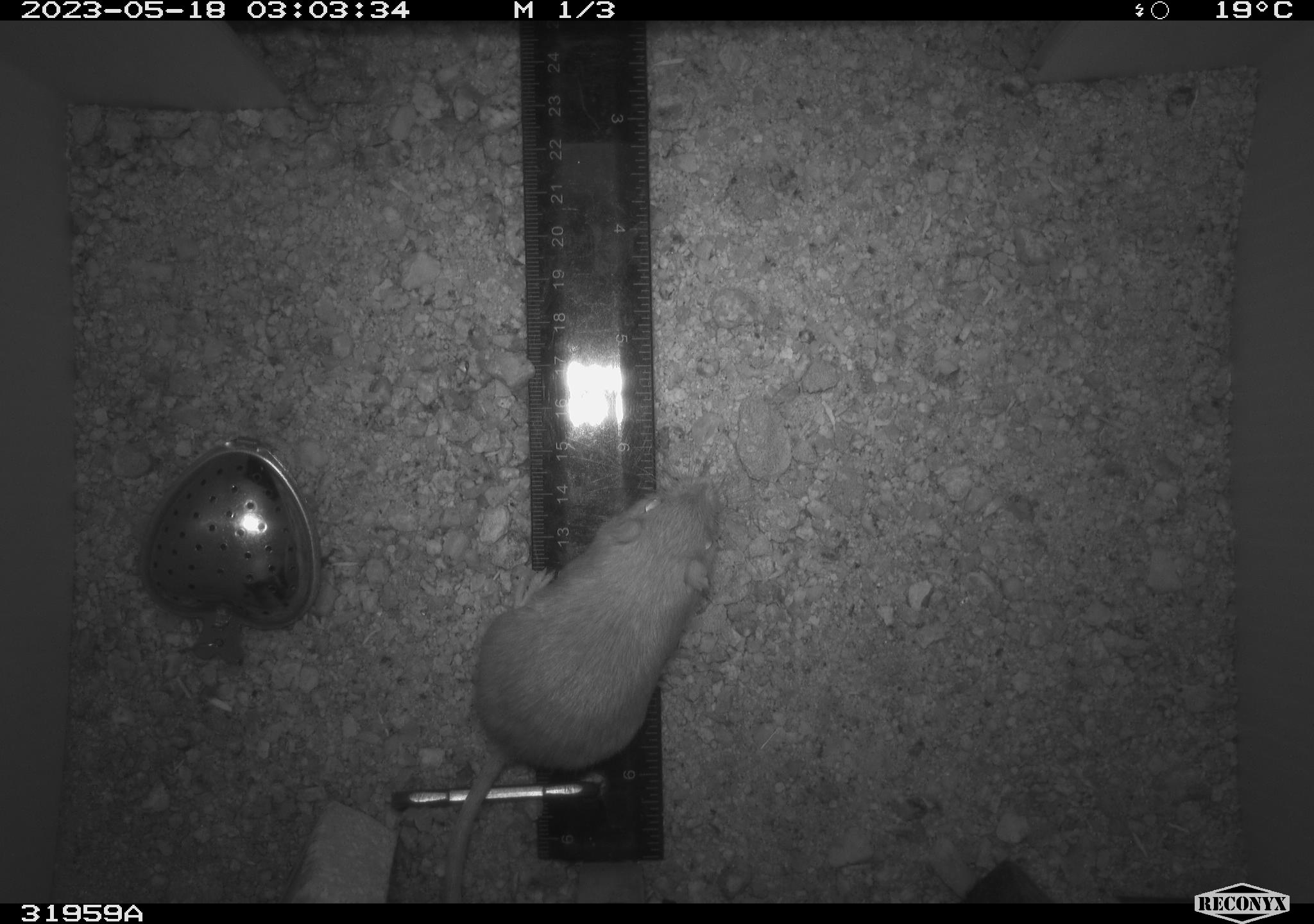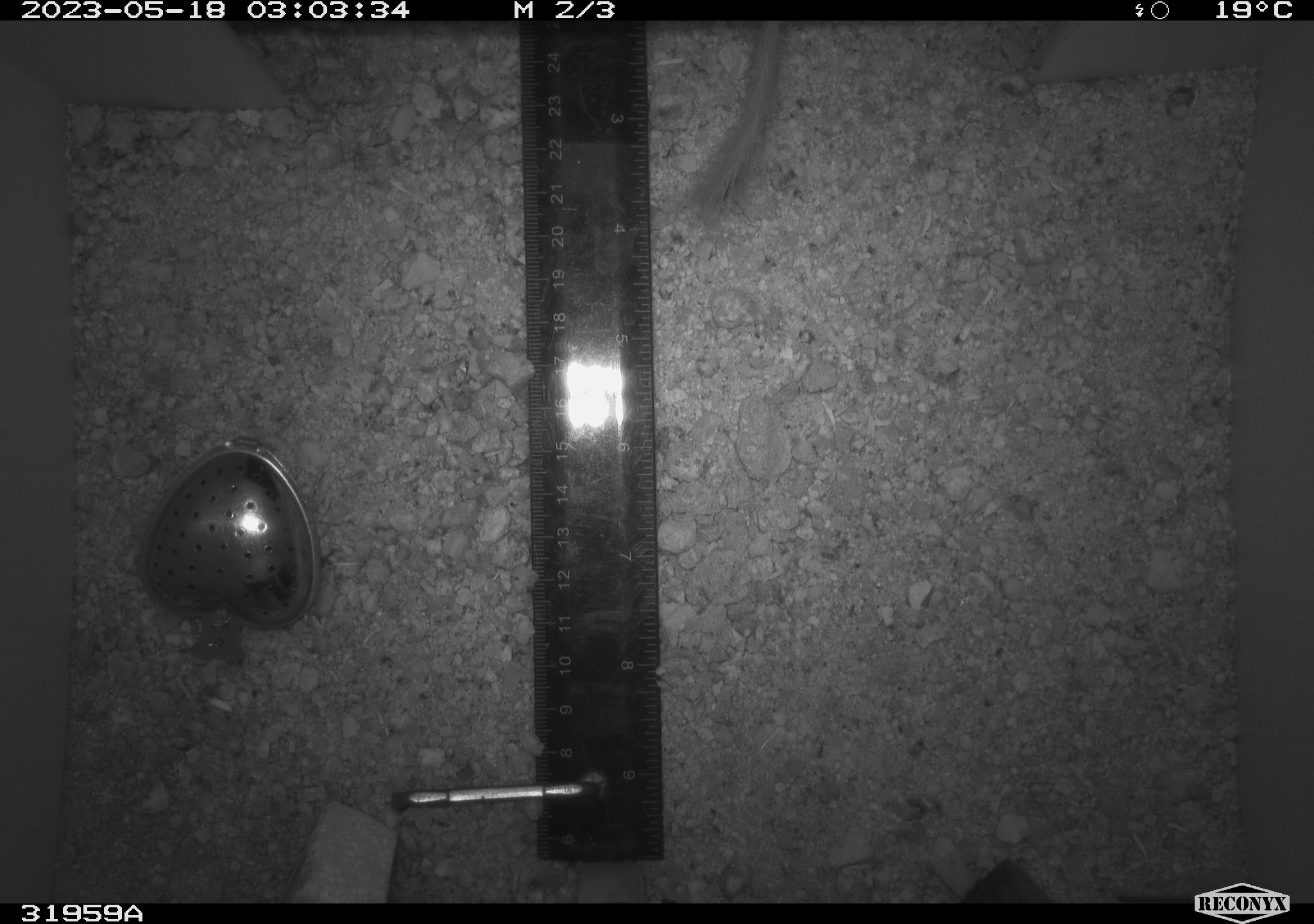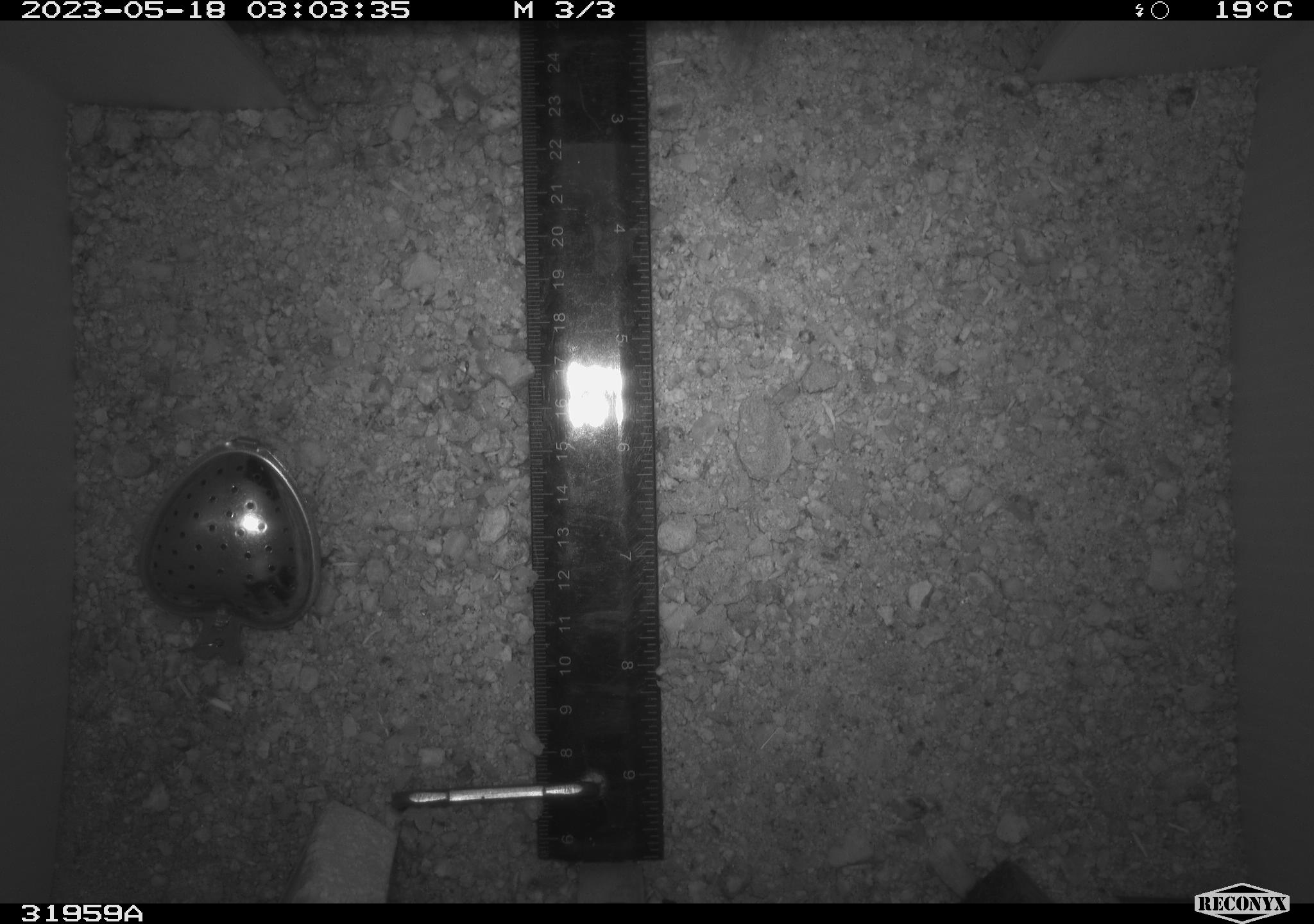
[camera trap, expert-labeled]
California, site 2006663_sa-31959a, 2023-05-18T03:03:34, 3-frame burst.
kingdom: Animalia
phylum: Chordata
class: Mammalia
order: Rodentia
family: Heteromyidae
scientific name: Heteromyidae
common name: kangaroo rats and pocket mice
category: heteromyidae family